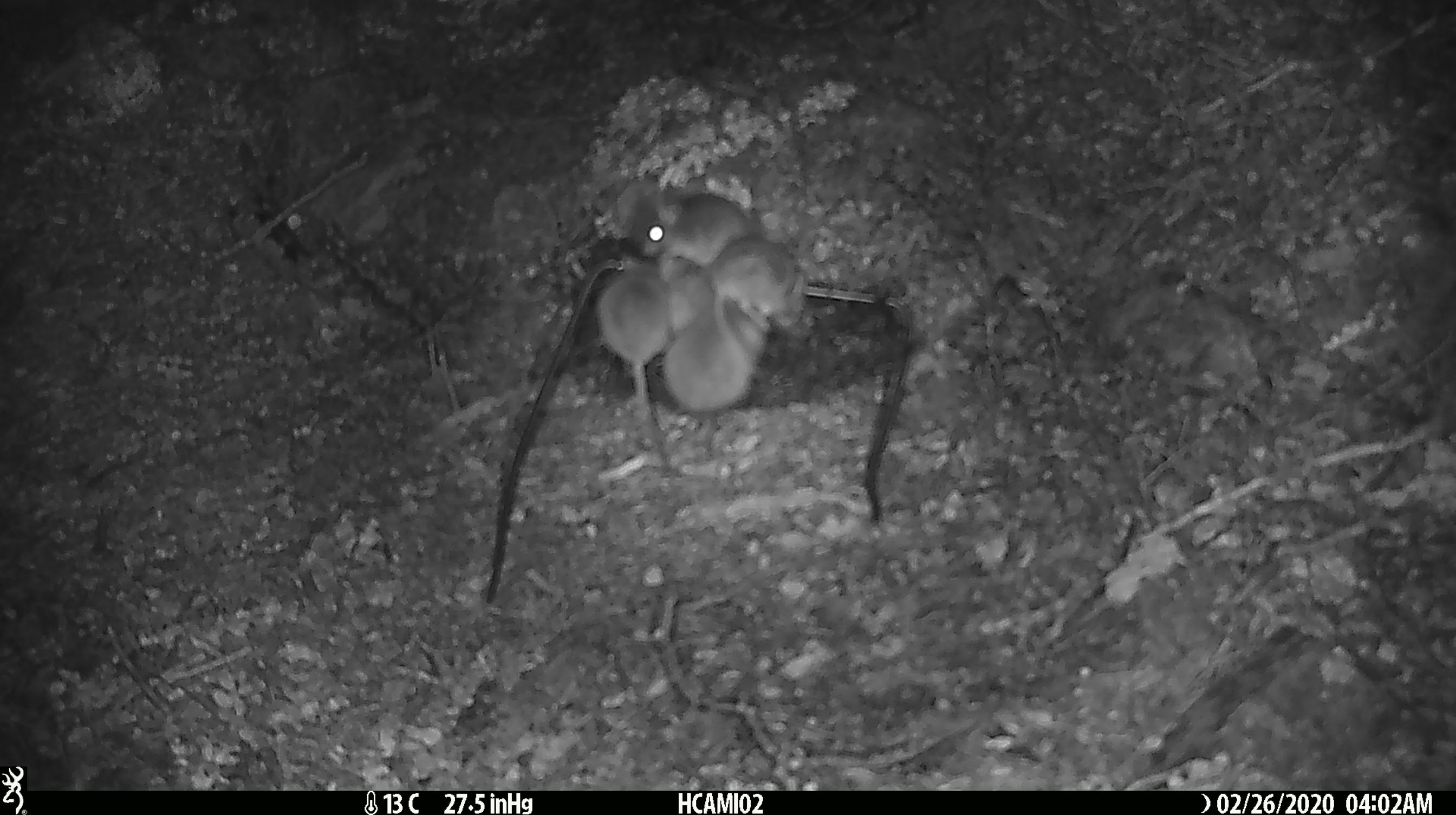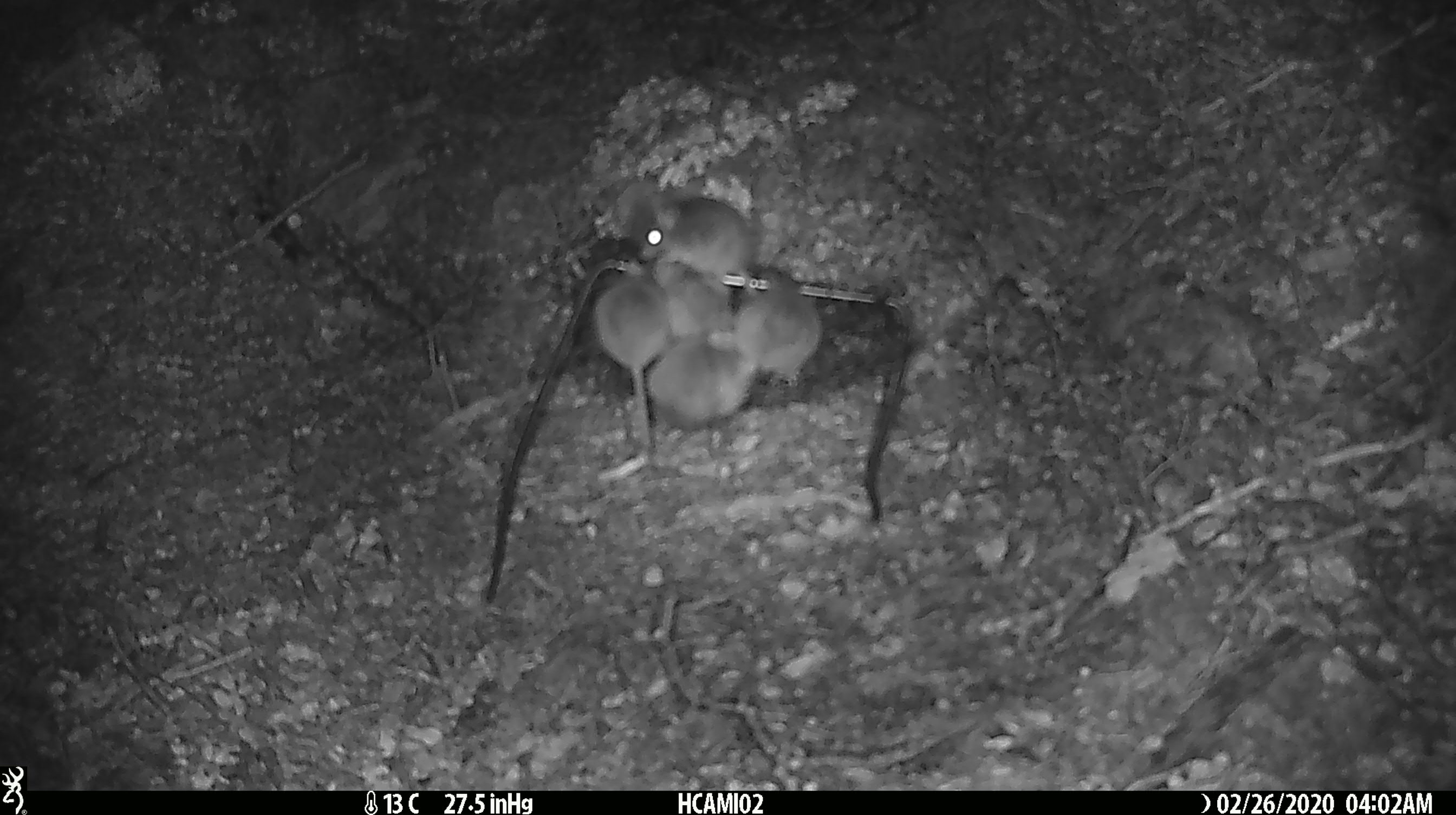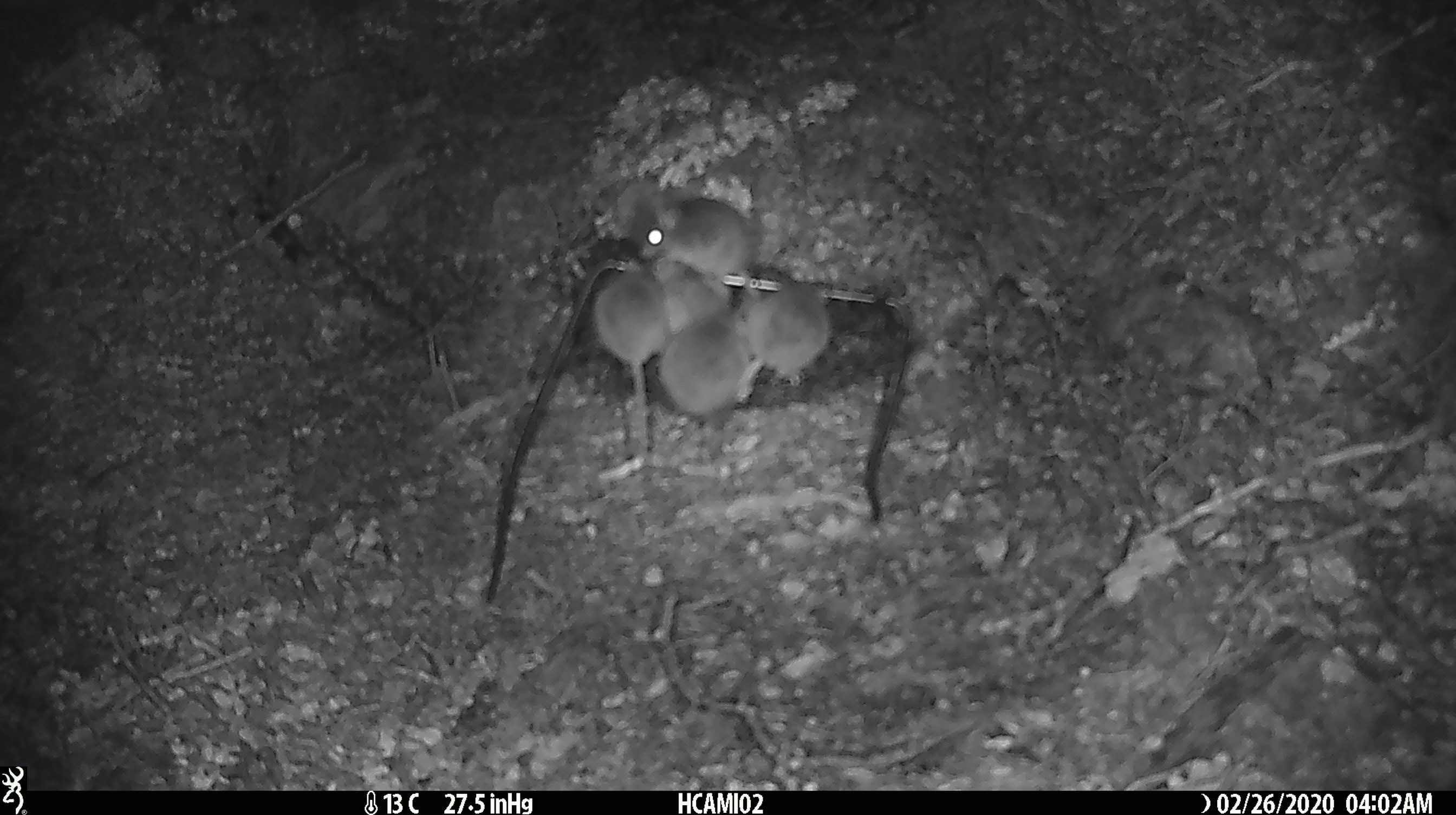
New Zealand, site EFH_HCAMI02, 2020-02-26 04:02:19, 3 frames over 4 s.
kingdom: Animalia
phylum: Chordata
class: Mammalia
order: Rodentia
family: Muridae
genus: Mus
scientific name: Mus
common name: mouse